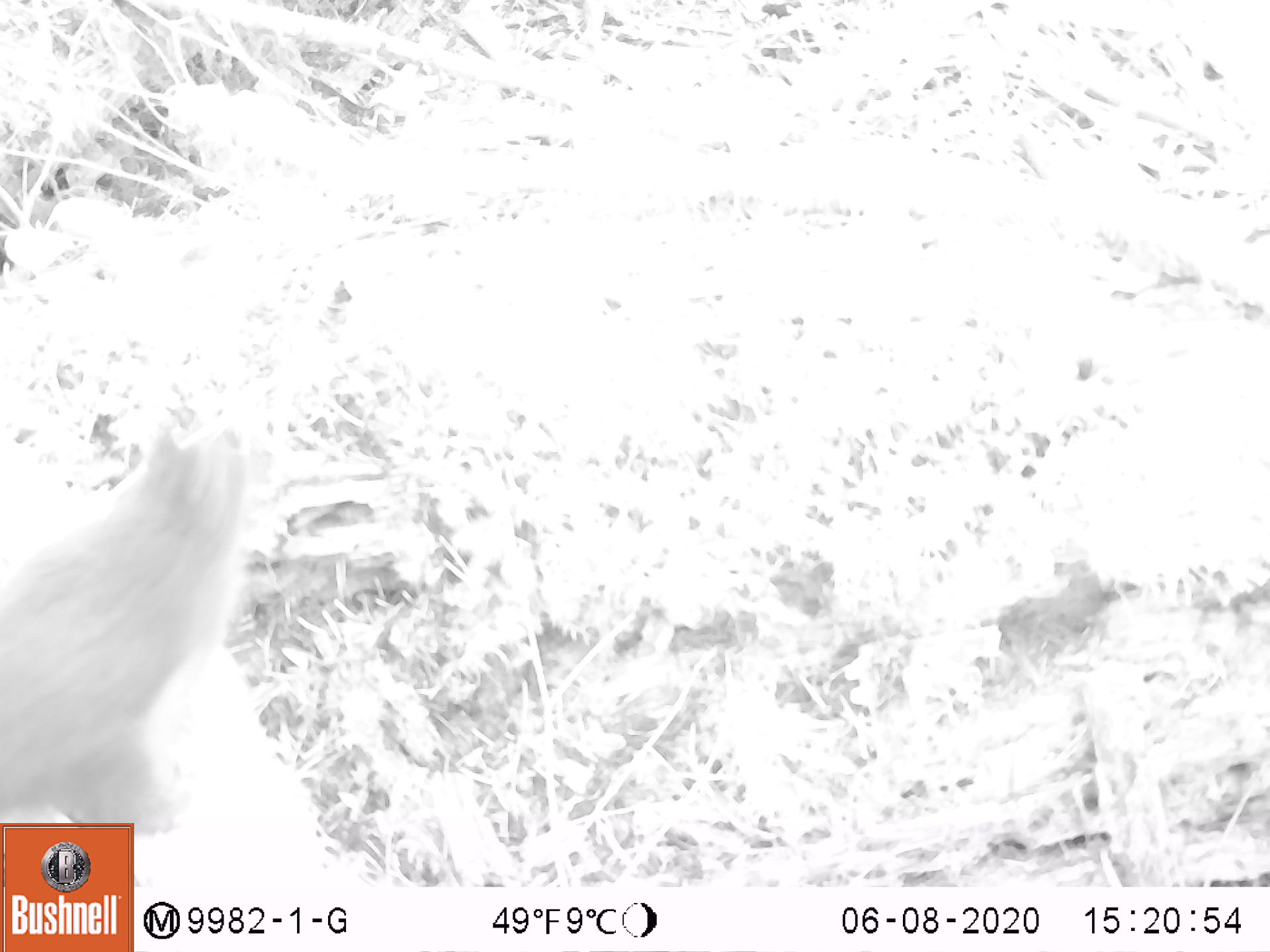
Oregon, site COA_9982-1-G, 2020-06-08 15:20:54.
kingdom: Animalia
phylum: Chordata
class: Mammalia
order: Rodentia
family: Sciuridae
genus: Tamiasciurus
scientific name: Tamiasciurus douglasii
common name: douglas squirrel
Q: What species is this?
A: Douglas squirrel (Tamiasciurus douglasii).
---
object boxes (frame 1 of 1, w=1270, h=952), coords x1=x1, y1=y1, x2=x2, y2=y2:
douglas squirrel: x1=0, y1=418, x2=261, y2=814